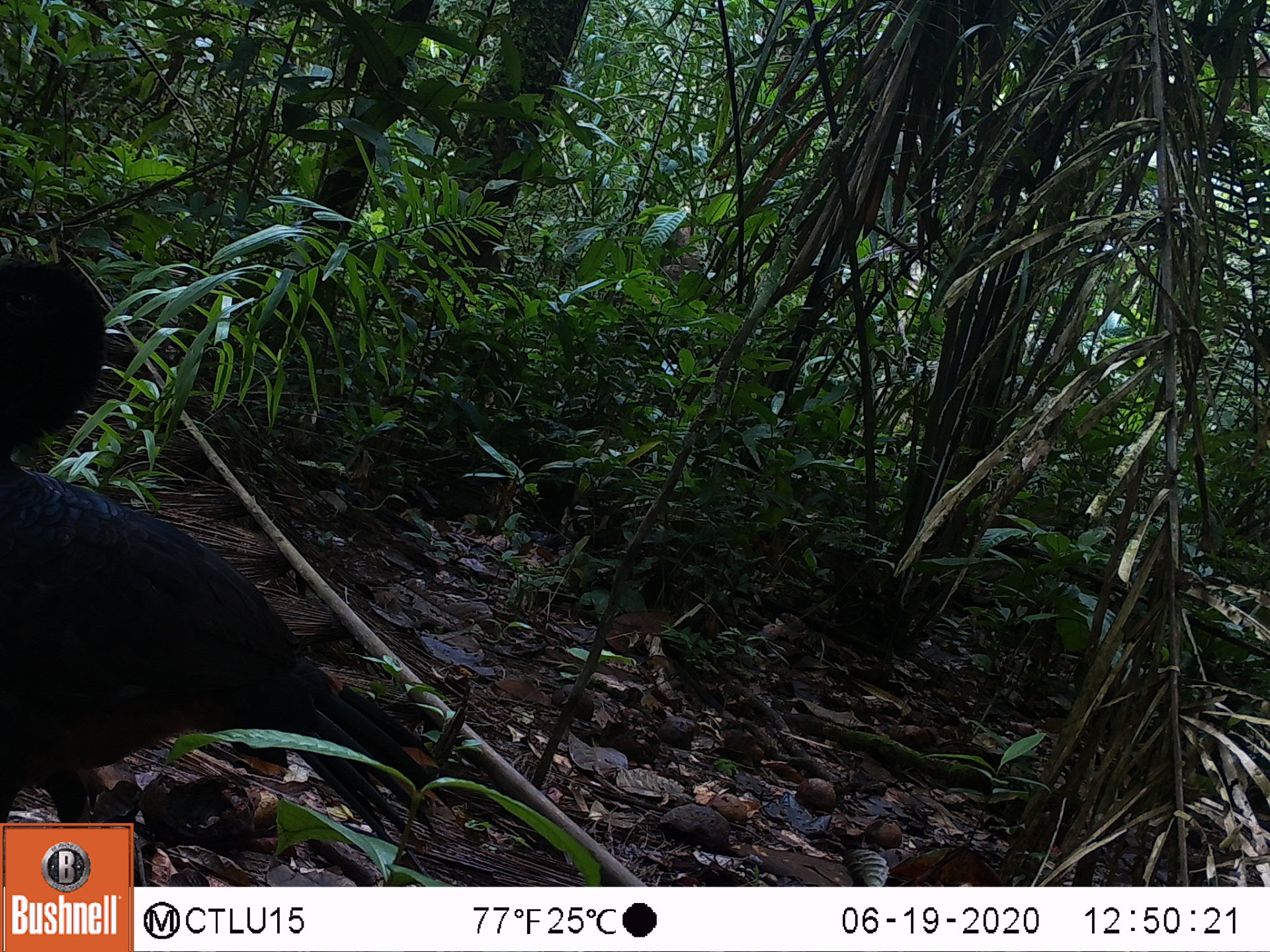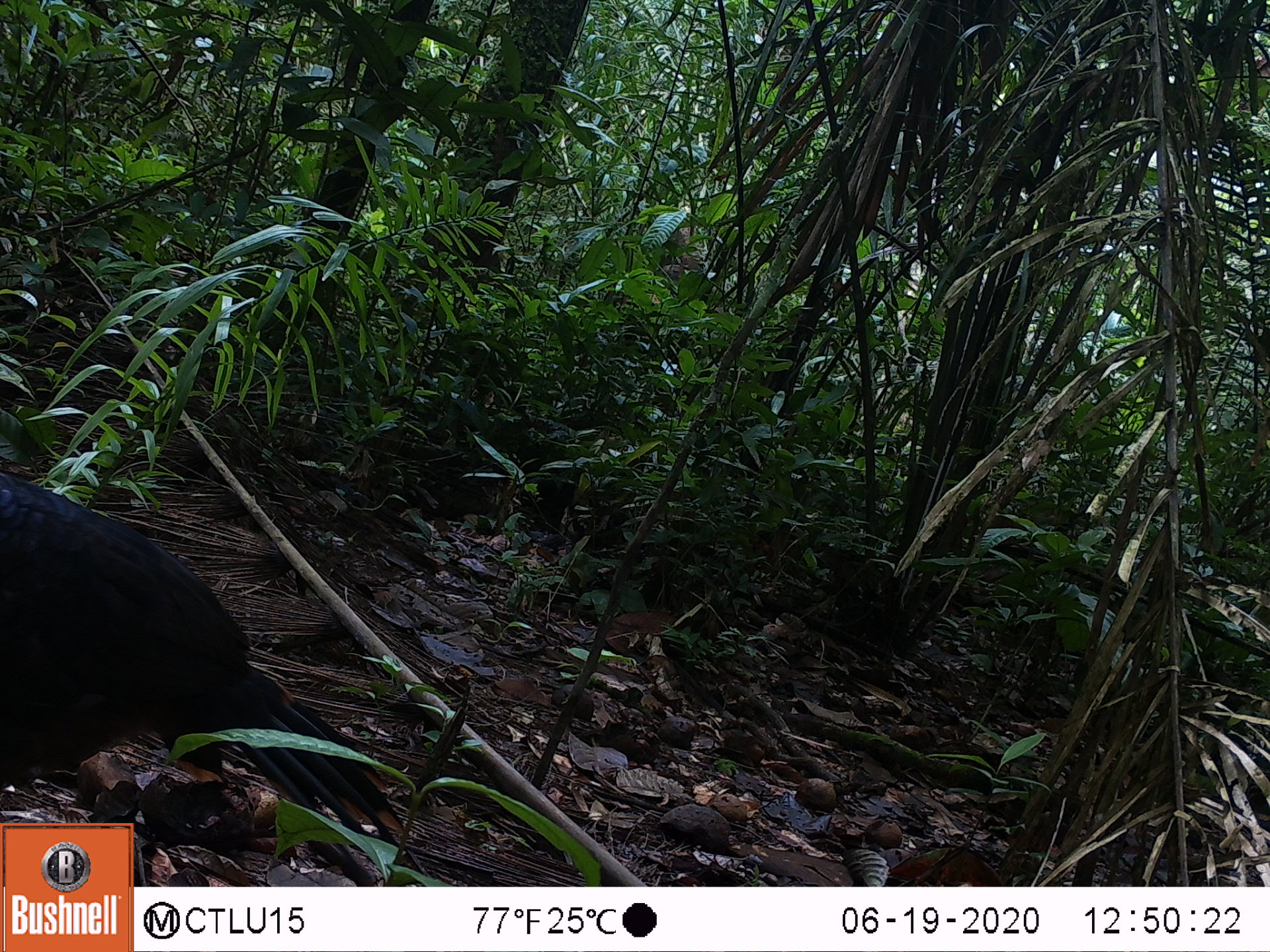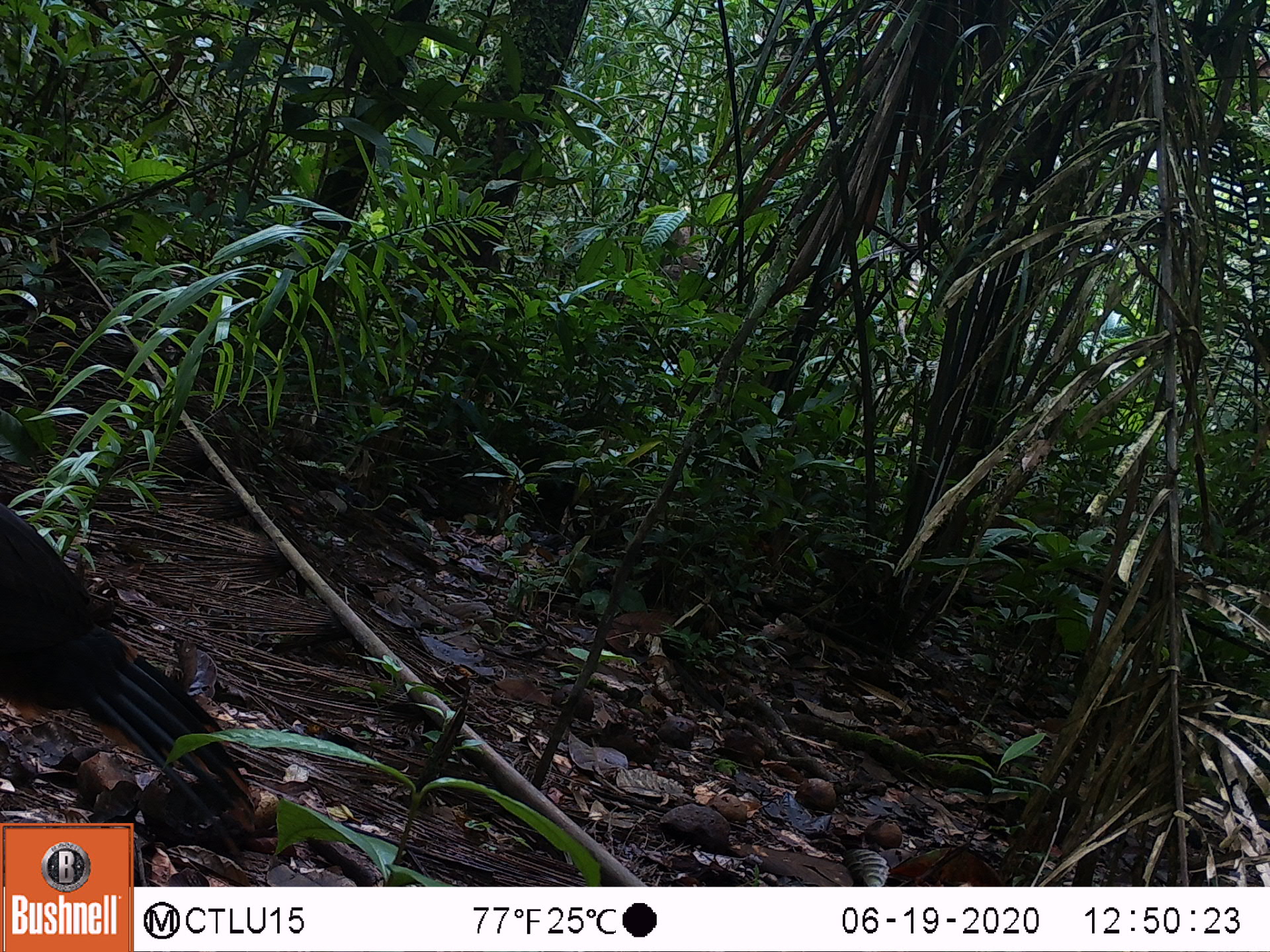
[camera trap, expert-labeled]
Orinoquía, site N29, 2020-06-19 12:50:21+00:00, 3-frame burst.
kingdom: Animalia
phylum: Chordata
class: Aves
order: Galliformes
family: Cracidae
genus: Mitu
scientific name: Mitu salvini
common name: salvin's currasow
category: salvins curassow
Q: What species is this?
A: Salvins curassow (salvin's currasow) (Mitu salvini).